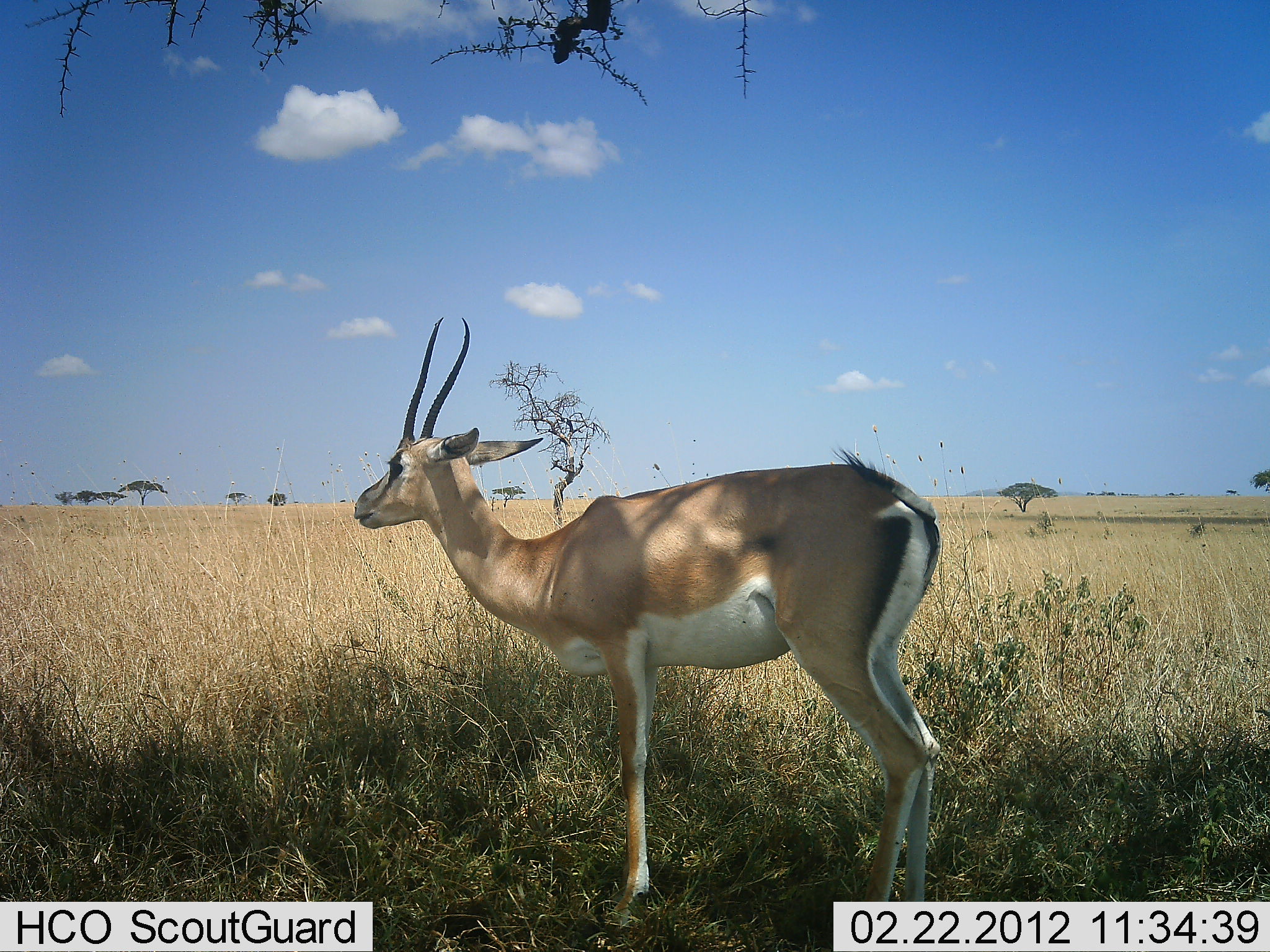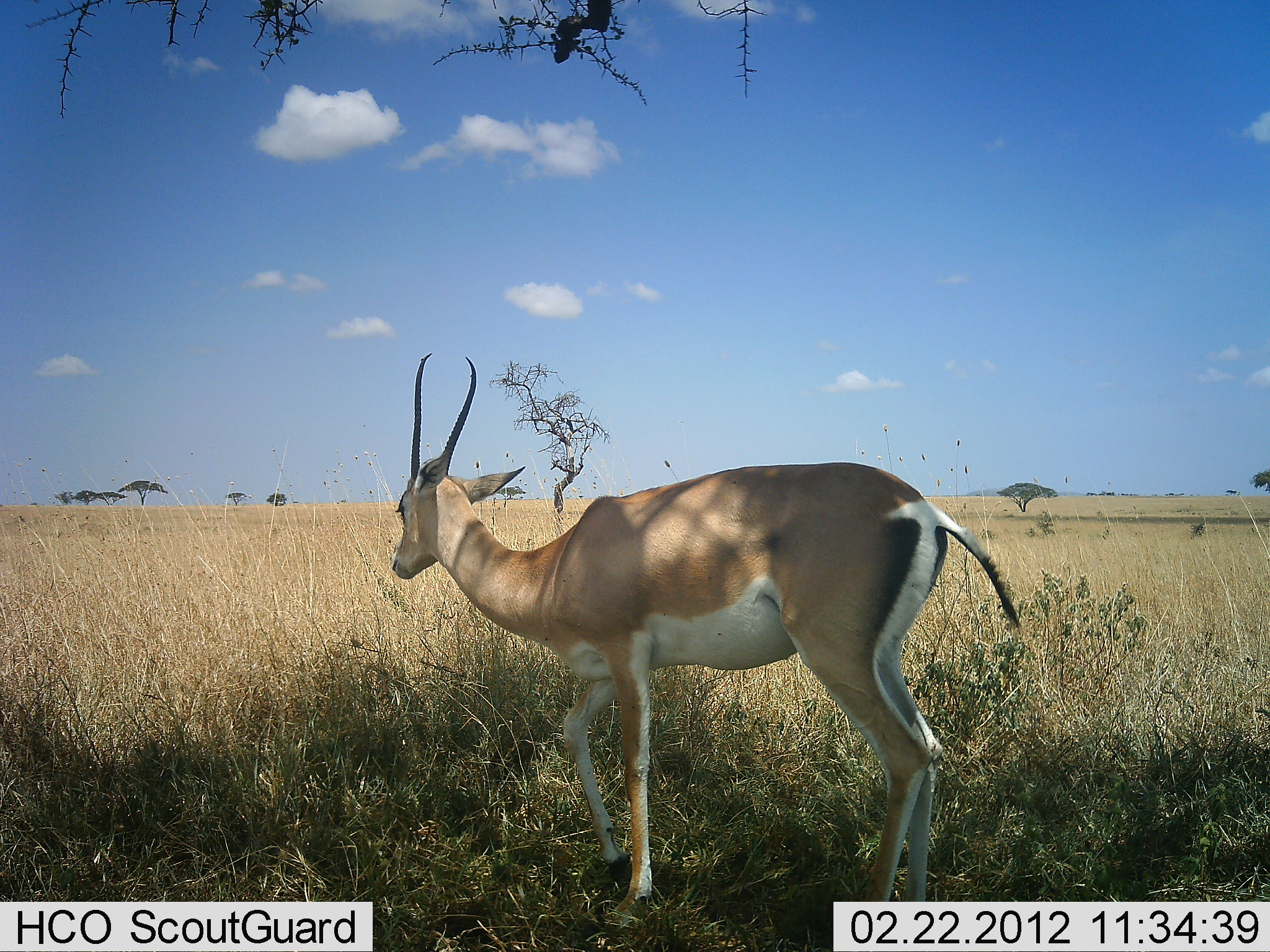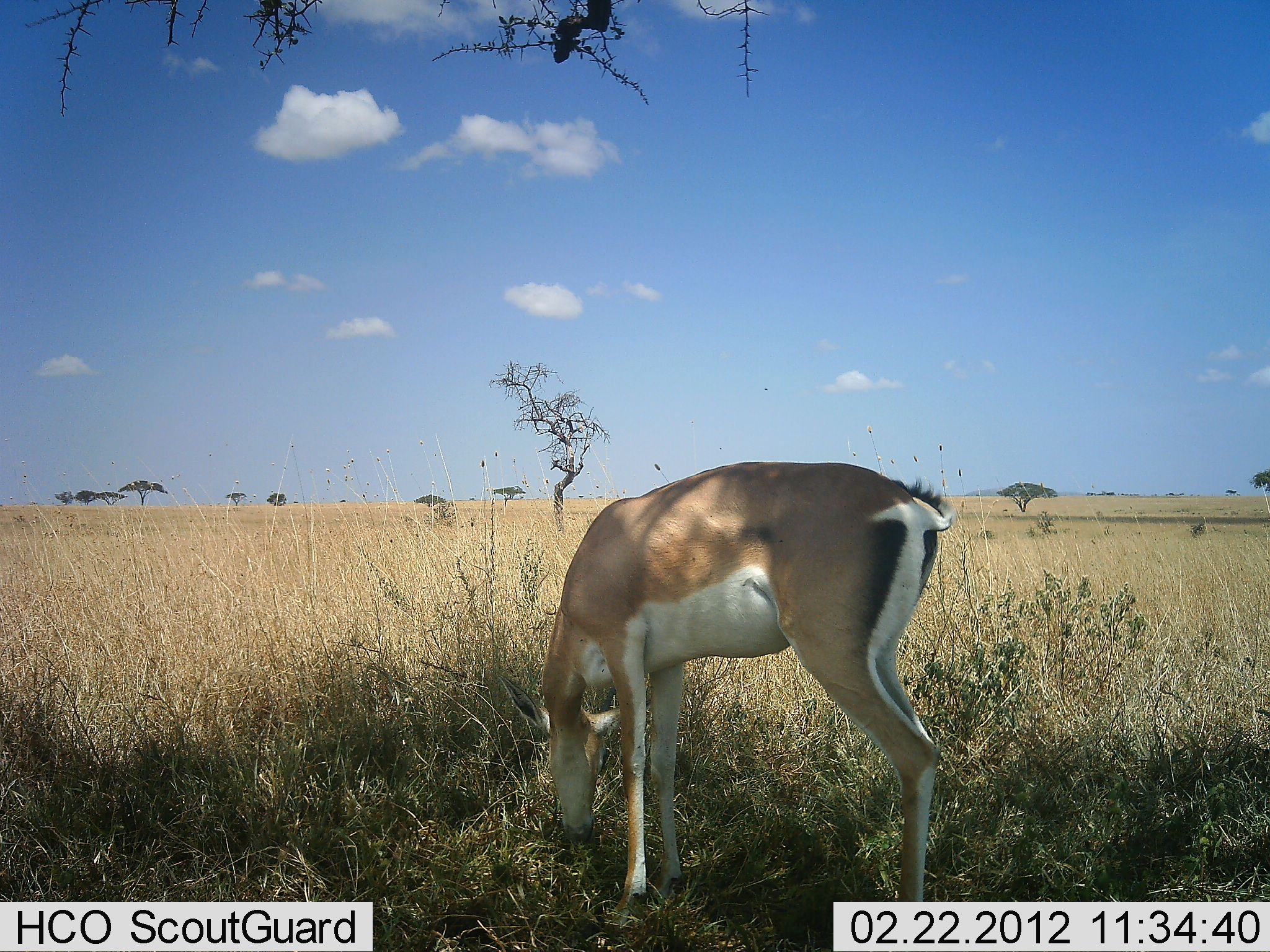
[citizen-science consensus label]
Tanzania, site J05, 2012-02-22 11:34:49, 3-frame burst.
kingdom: Animalia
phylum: Chordata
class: Mammalia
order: Artiodactyla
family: Bovidae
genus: Nanger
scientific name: Nanger granti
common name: grant's gazelle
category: gazellegrants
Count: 1.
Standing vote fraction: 65%.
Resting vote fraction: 6%.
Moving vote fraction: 0%.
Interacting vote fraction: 0%.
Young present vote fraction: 0%.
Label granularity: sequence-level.